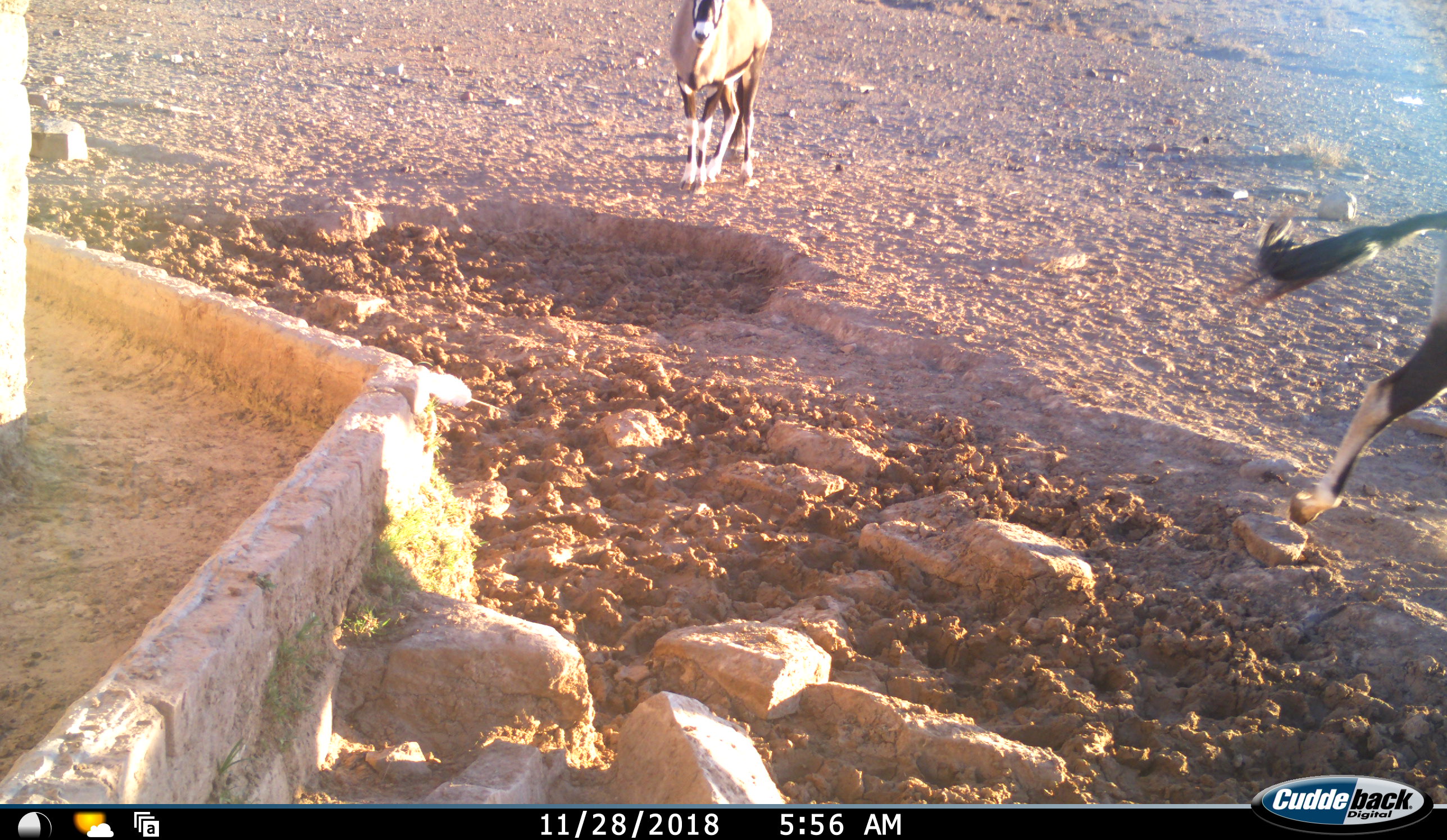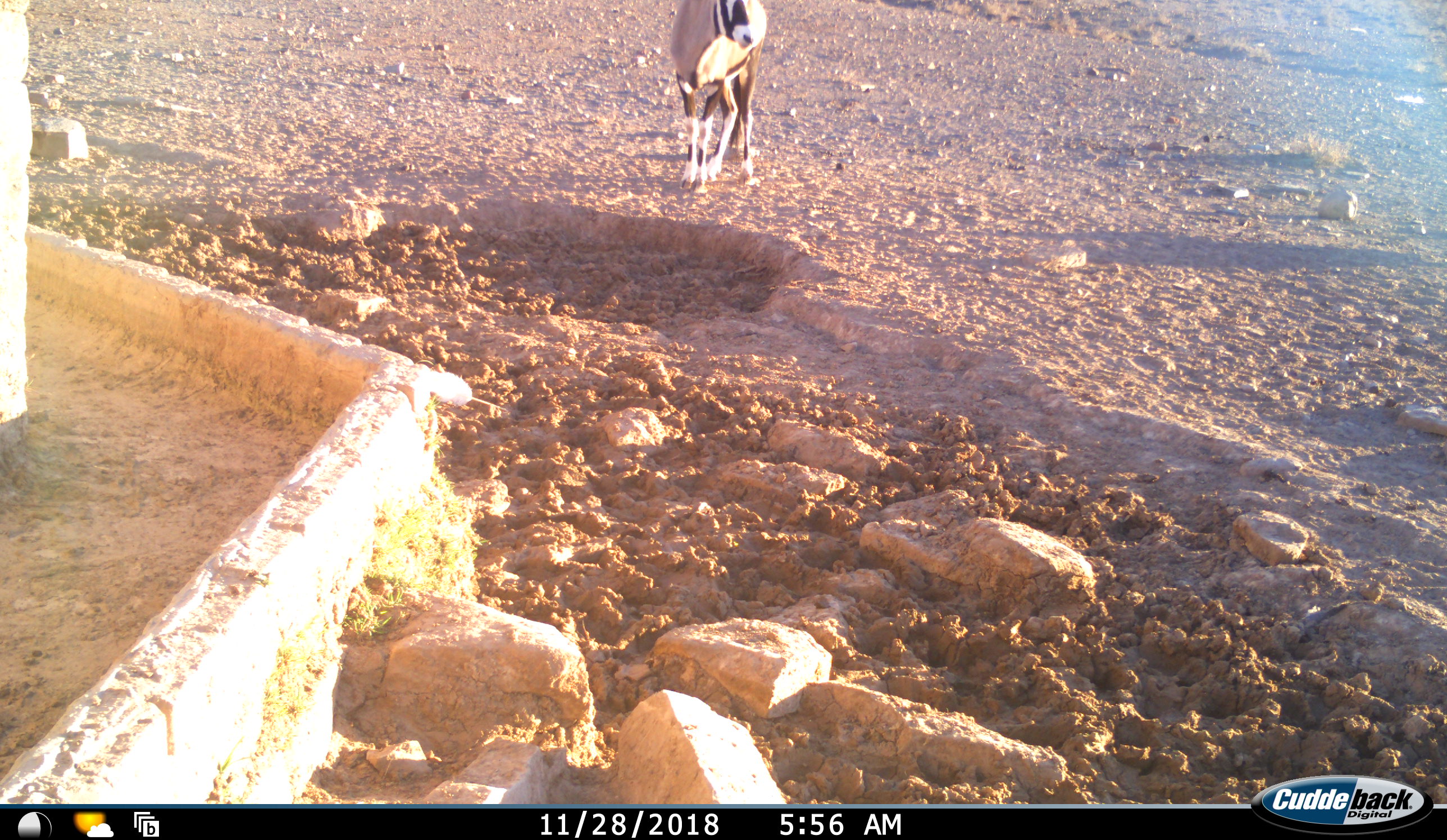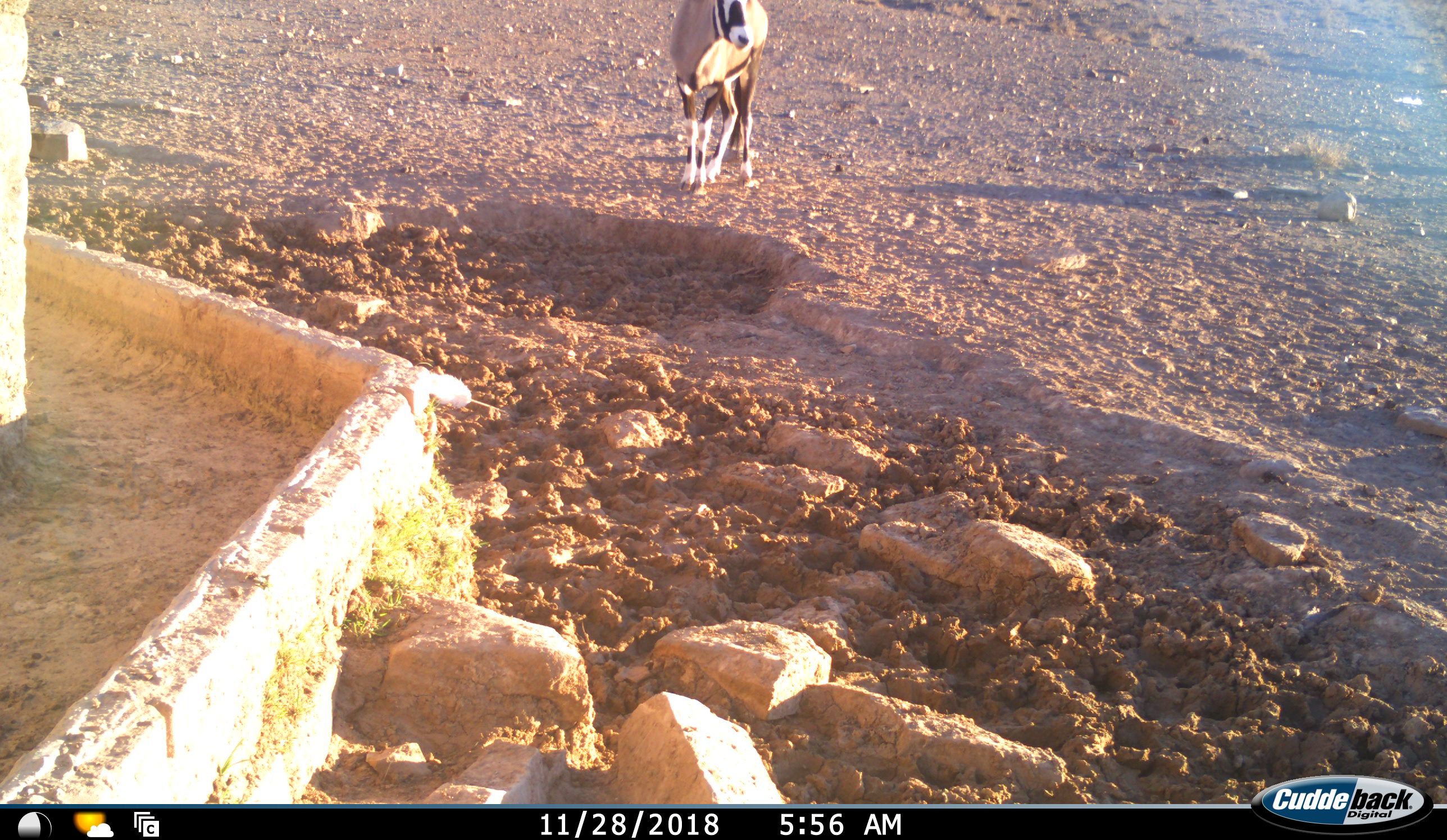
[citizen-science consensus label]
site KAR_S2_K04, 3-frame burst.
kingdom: Animalia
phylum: Chordata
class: Mammalia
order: Artiodactyla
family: Bovidae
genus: Oryx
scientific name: Oryx gazella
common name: gemsbok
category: oryx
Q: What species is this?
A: Oryx (gemsbok) (Oryx gazella).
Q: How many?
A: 2.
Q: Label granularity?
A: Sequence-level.